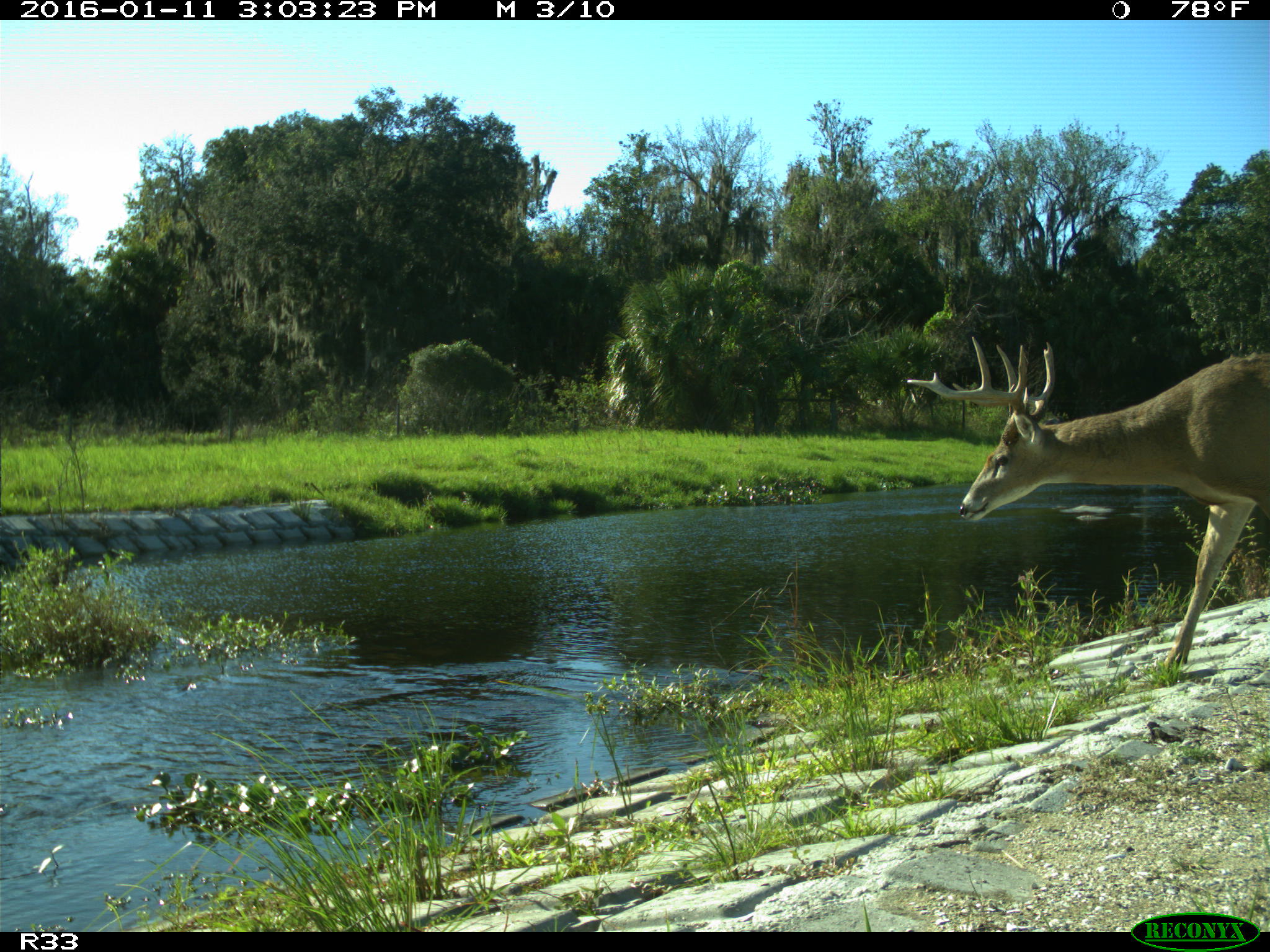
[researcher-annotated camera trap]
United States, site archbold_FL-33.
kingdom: Animalia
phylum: Chordata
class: Mammalia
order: Artiodactyla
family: Cervidae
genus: Odocoileus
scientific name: Odocoileus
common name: deer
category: unidentified deer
Unidentified deer (deer) (Odocoileus).